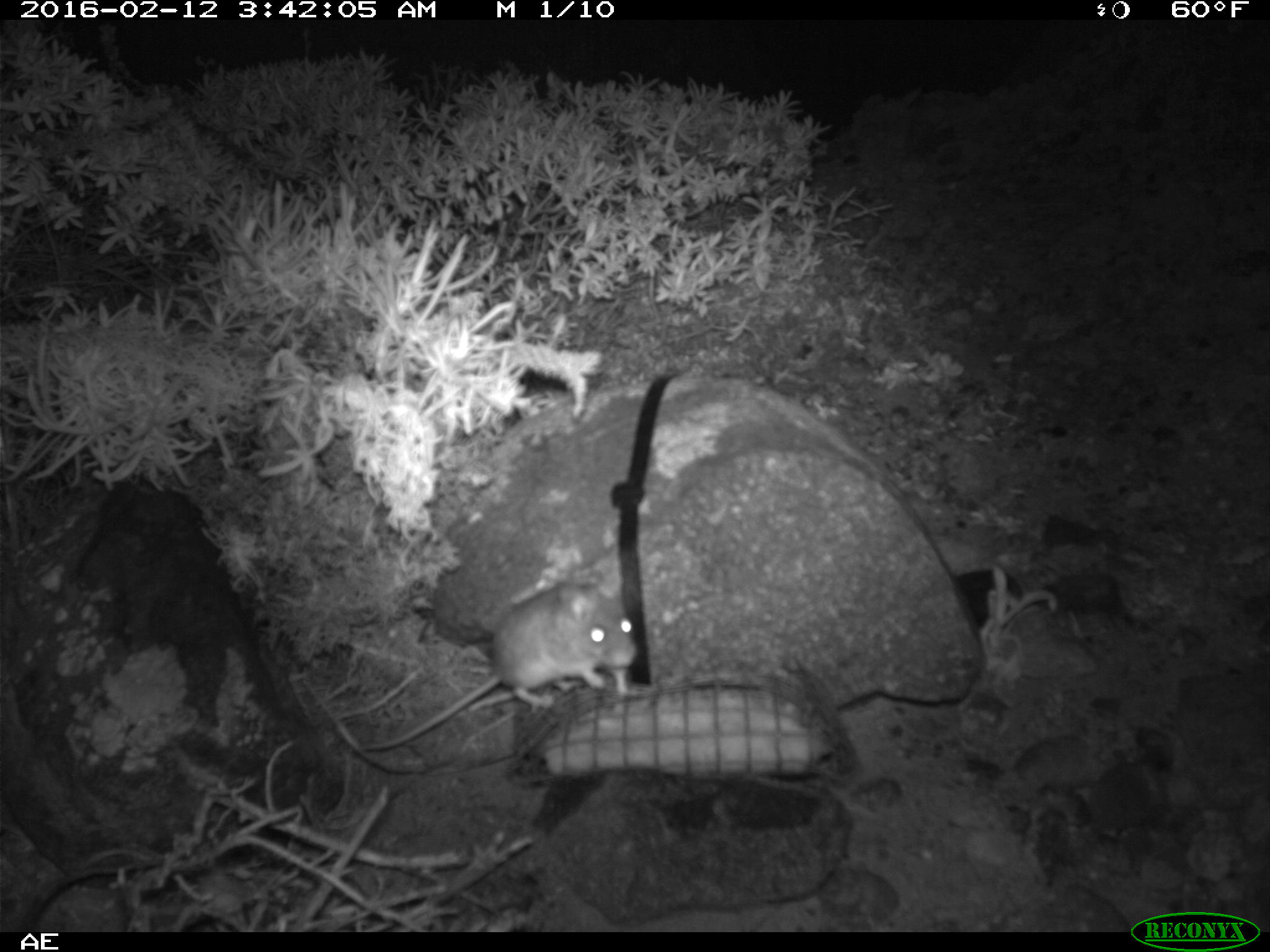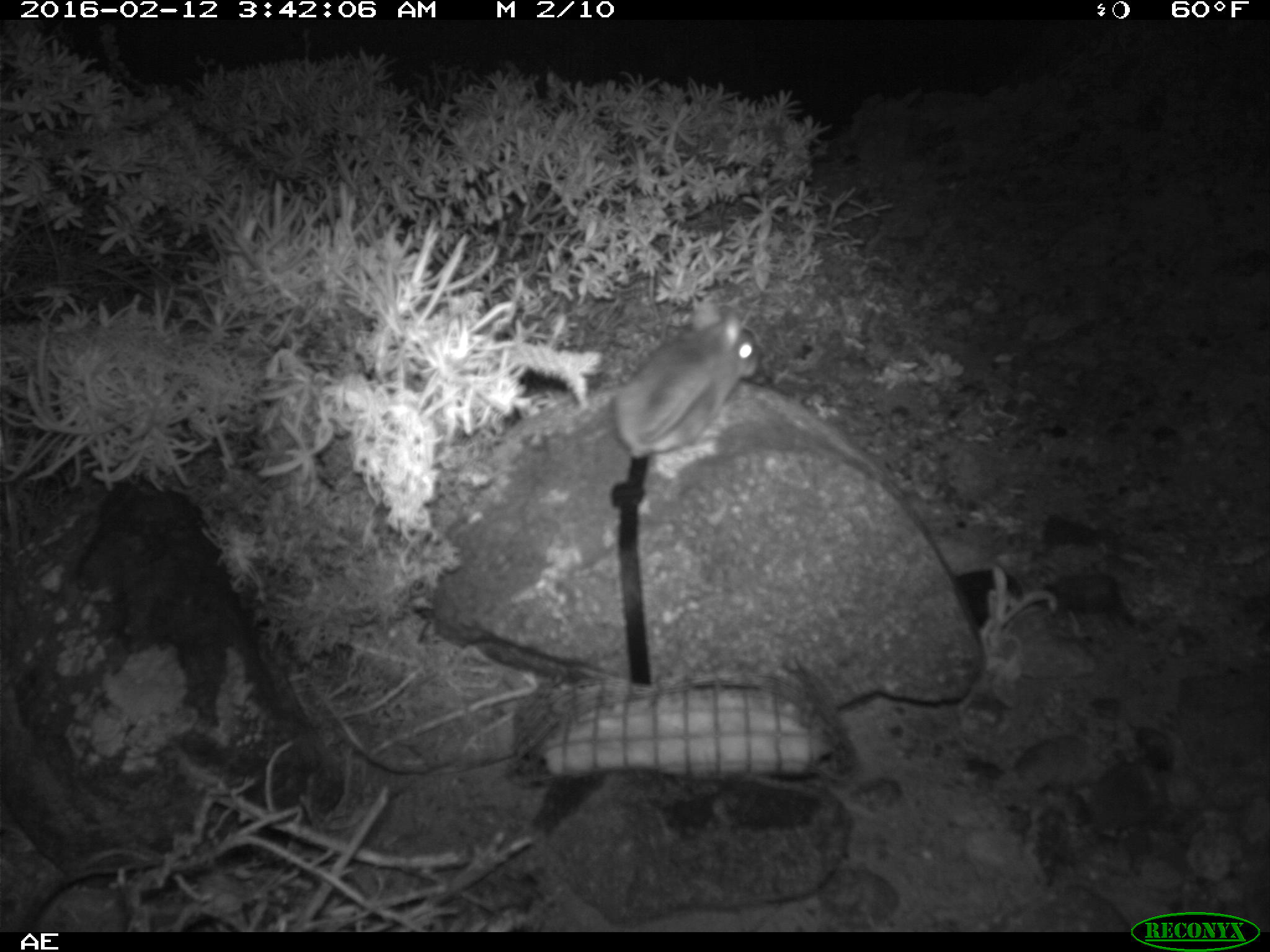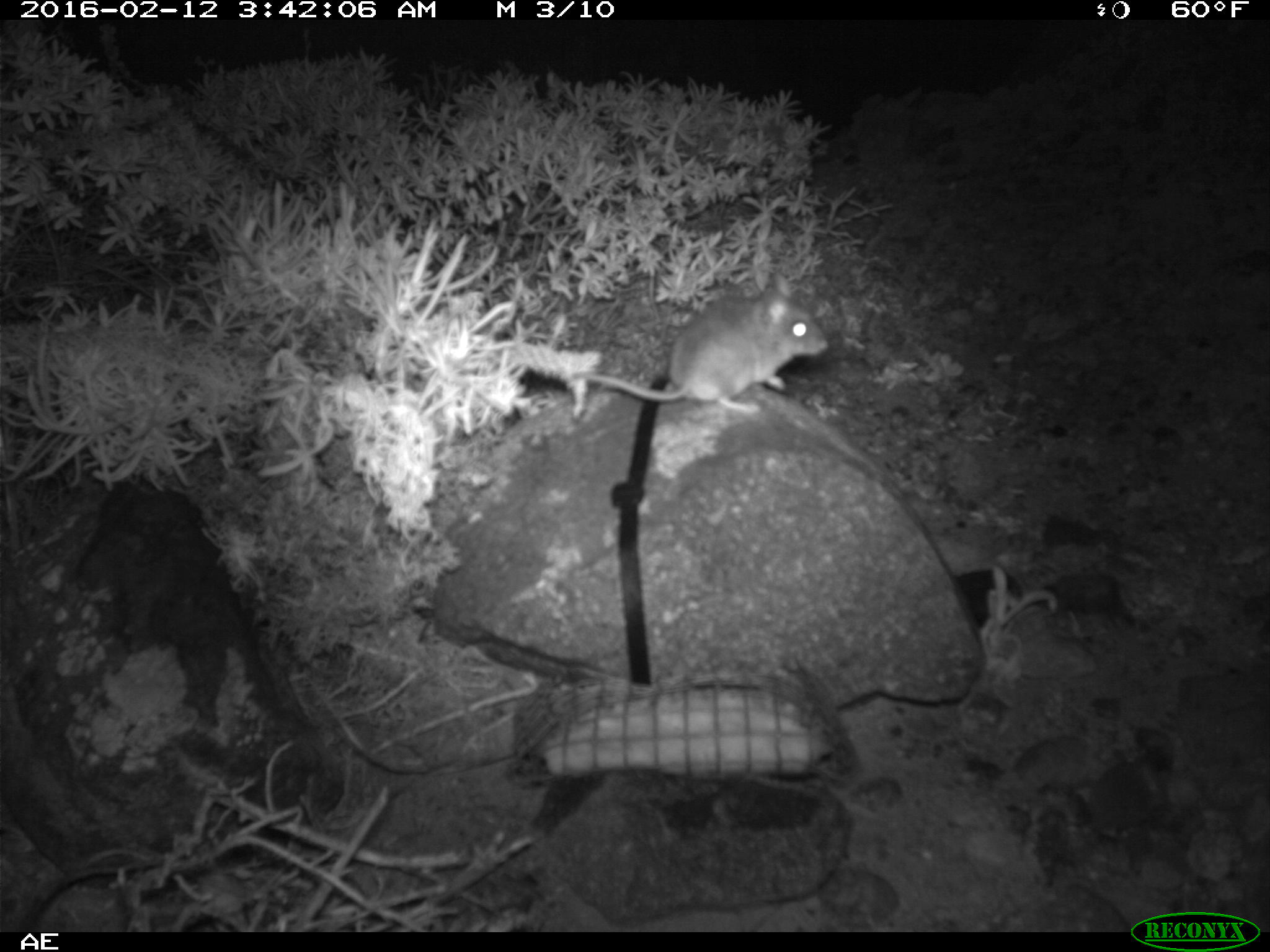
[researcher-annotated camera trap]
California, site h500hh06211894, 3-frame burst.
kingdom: Animalia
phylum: Chordata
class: Mammalia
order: Rodentia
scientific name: Rodentia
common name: rodent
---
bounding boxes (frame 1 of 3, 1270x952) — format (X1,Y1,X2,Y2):
rodent: (360,571,639,754)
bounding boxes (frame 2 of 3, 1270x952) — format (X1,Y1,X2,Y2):
rodent: (615,296,758,459)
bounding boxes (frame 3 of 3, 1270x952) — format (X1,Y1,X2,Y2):
rodent: (579,273,827,413)